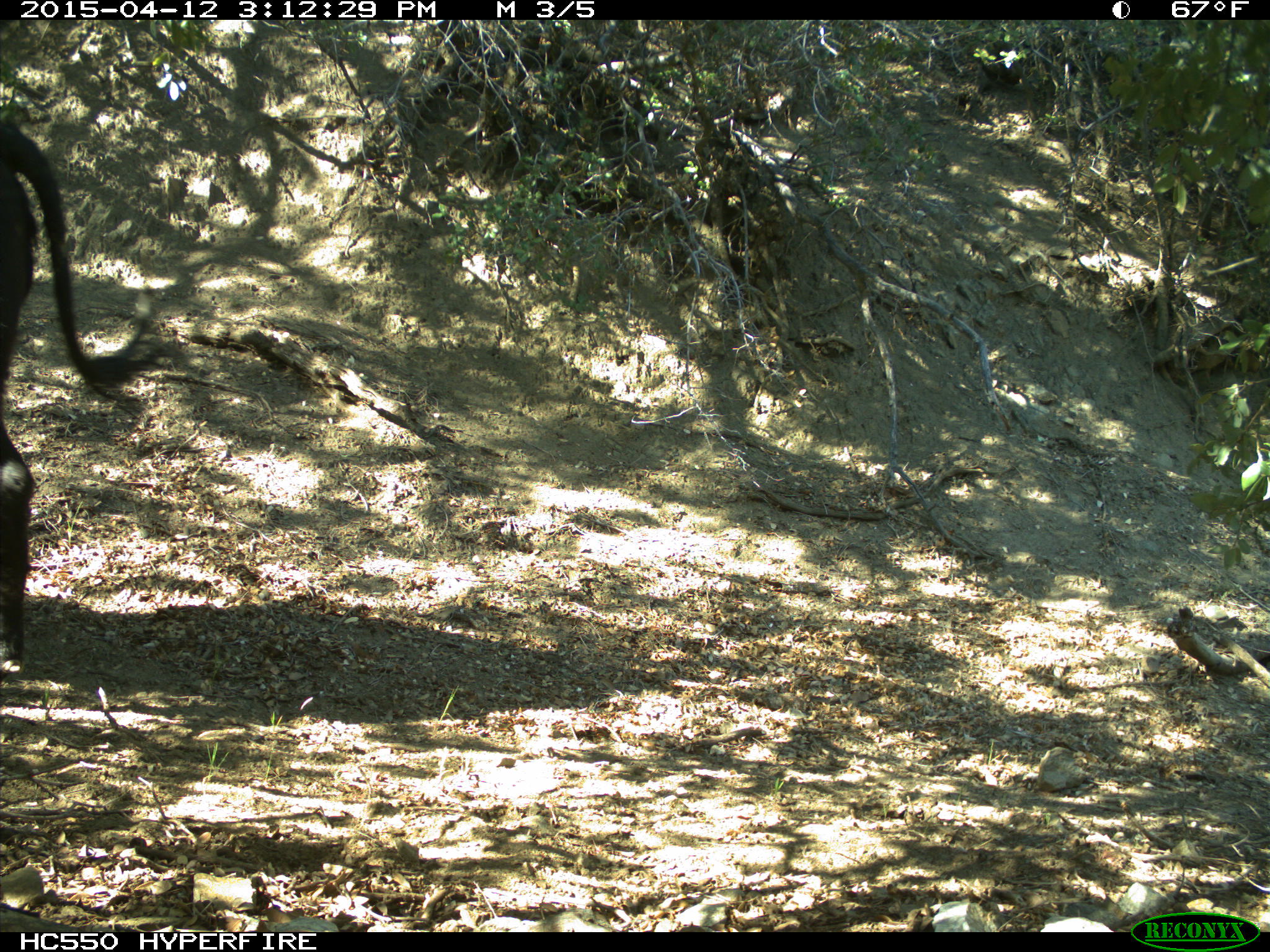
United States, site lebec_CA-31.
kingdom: Animalia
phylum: Chordata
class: Mammalia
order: Artiodactyla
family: Bovidae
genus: Bos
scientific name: Bos taurus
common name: domestic cow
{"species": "Bos taurus (domestic cow)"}